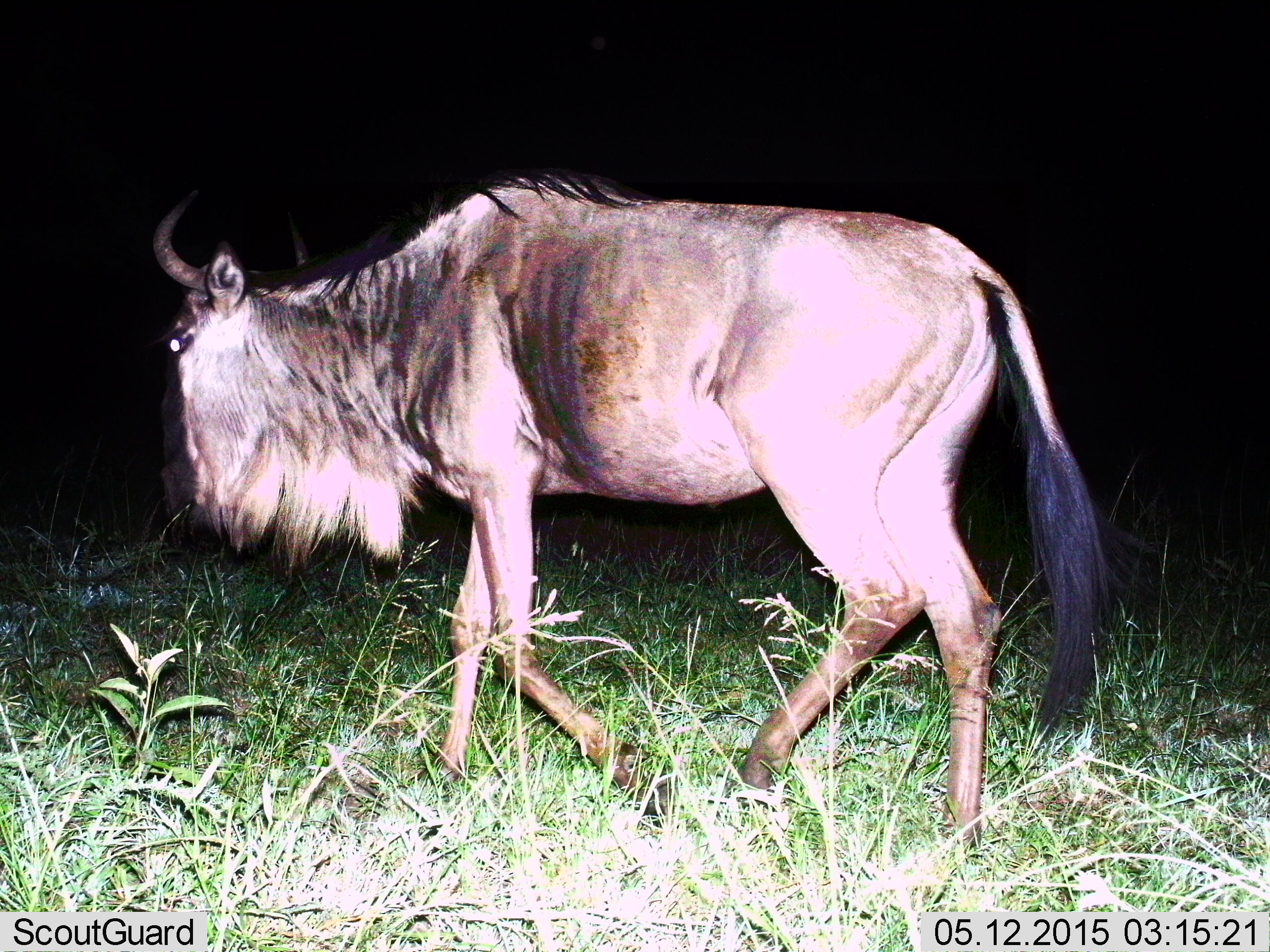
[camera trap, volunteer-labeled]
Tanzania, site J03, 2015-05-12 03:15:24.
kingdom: Animalia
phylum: Chordata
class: Mammalia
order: Artiodactyla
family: Bovidae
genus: Connochaetes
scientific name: Connochaetes taurinus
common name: blue wildebeest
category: wildebeest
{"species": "wildebeest (blue wildebeest) (Connochaetes taurinus)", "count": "1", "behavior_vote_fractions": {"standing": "10%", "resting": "10%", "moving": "90%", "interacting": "0%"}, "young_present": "0%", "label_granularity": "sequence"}